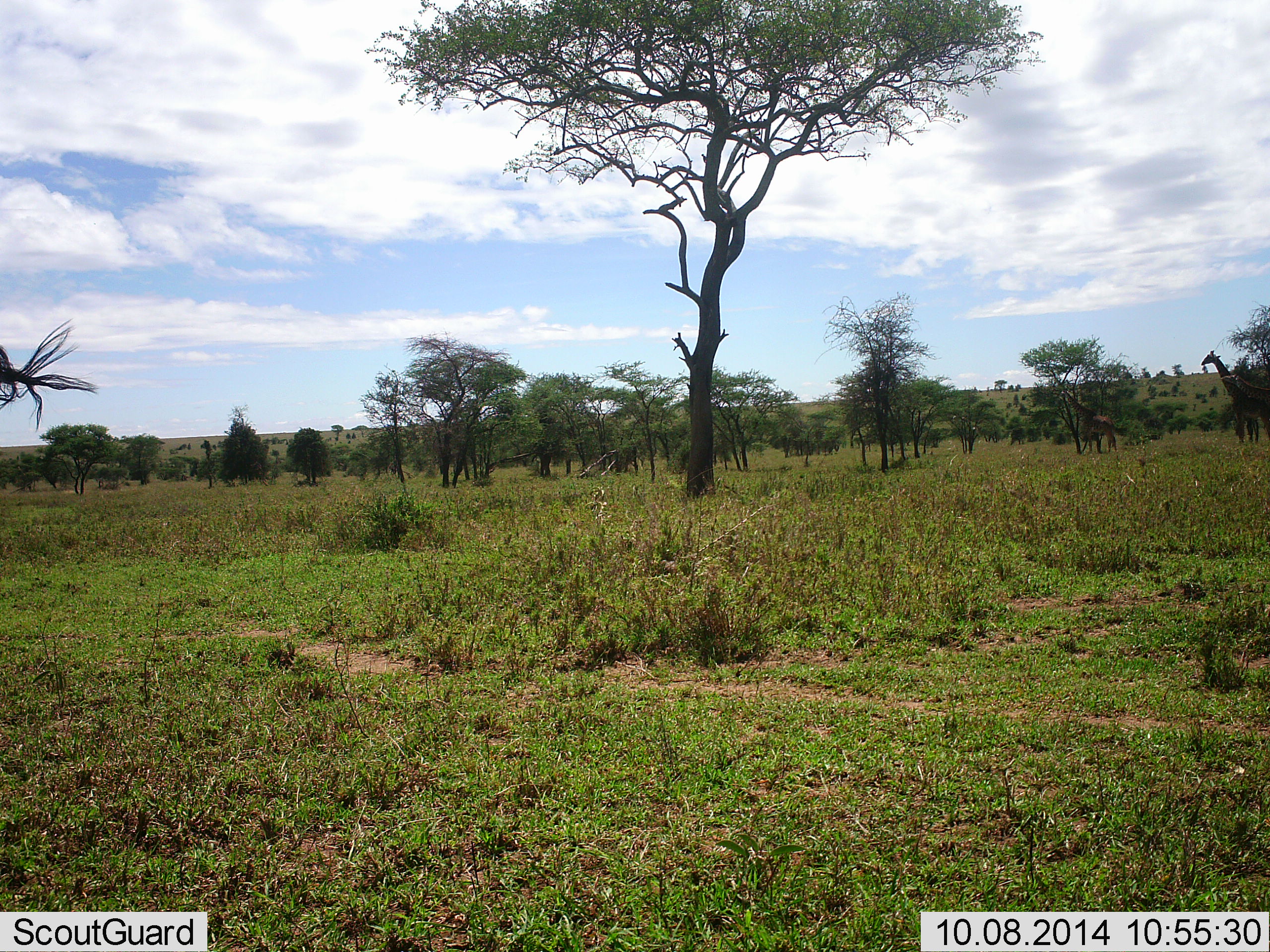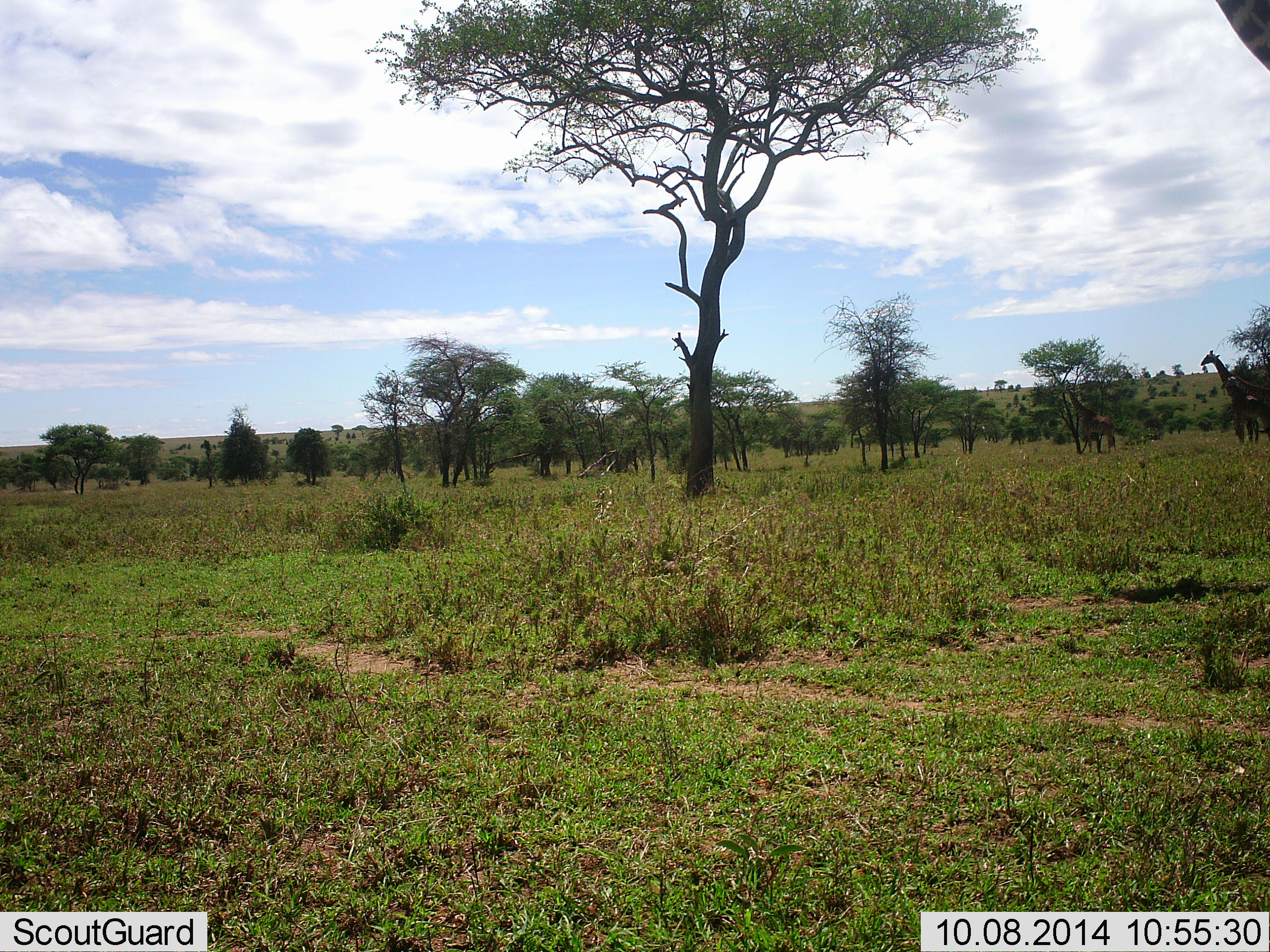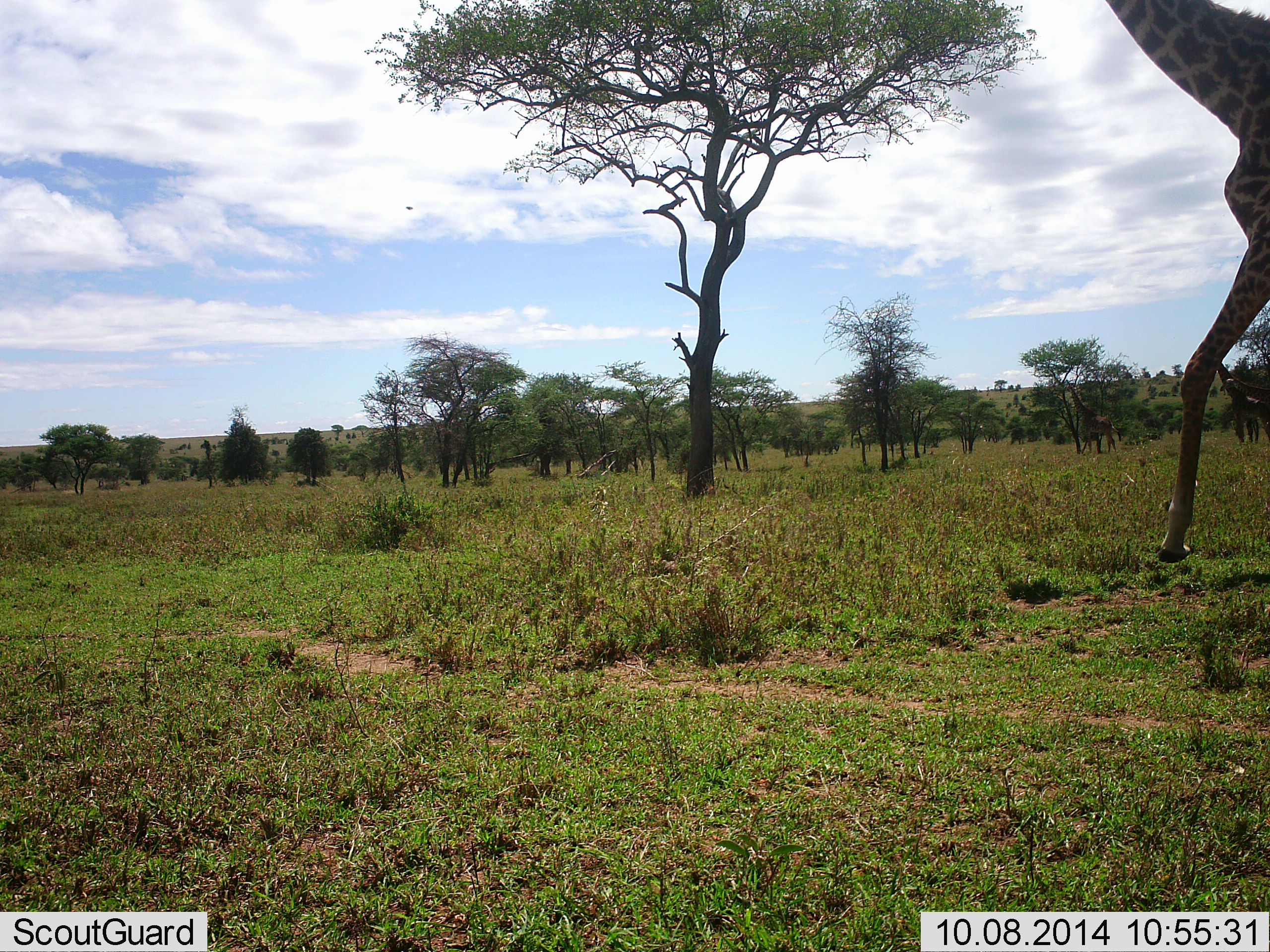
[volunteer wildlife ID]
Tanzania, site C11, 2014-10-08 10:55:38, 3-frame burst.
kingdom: Animalia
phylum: Chordata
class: Mammalia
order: Artiodactyla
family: Giraffidae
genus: Giraffa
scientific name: Giraffa camelopardalis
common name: giraffe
Giraffe (Giraffa camelopardalis), count 4. Behavior (volunteer vote fractions): standing 50%, resting 0%, moving 80%, interacting 0%. Young present (vote fraction): 30%. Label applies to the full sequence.